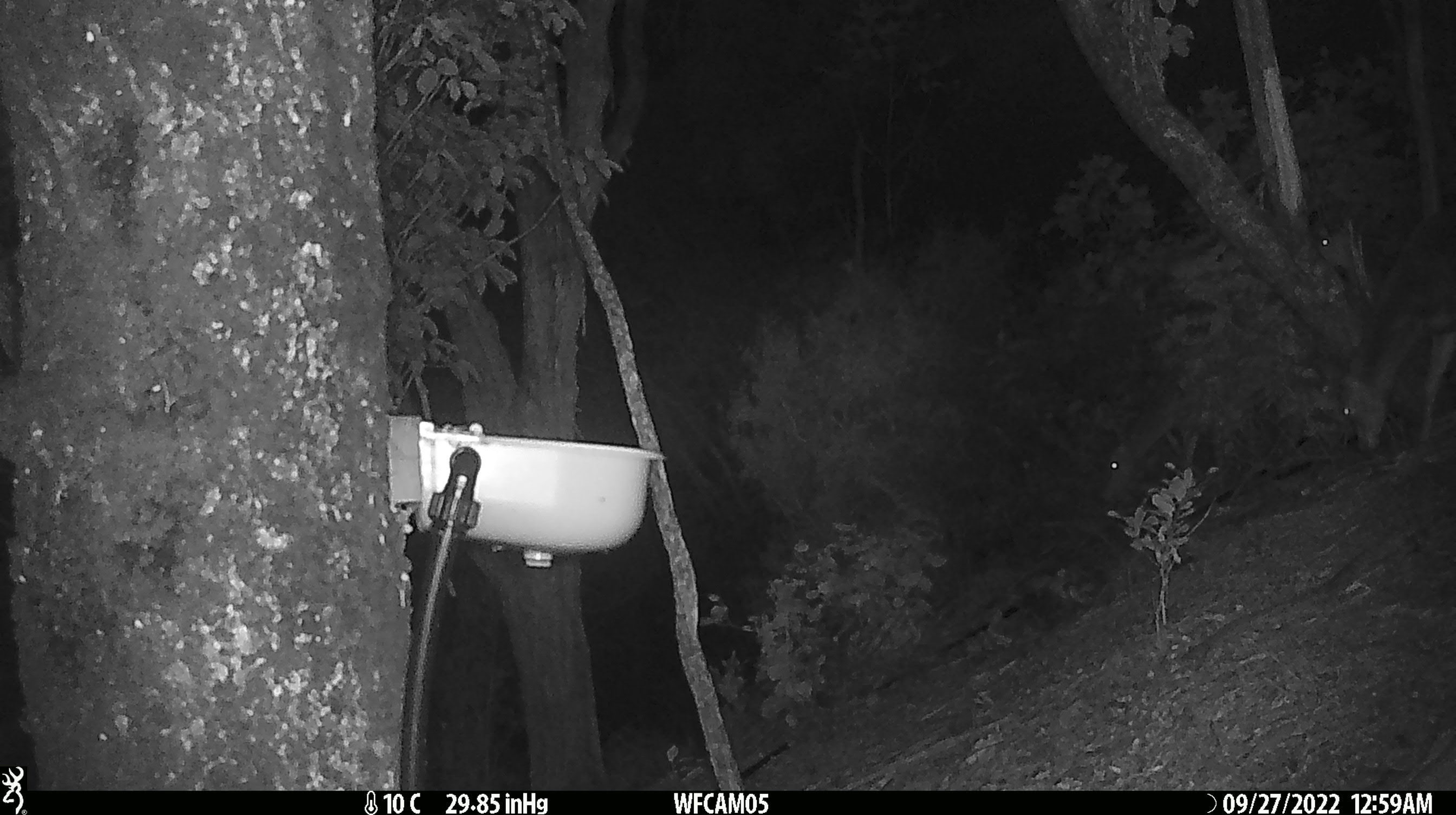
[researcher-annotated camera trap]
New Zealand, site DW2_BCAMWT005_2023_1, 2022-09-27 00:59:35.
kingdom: Animalia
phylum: Chordata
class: Mammalia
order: Artiodactyla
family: Cervidae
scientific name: Cervidae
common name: deer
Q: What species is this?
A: Deer (Cervidae).